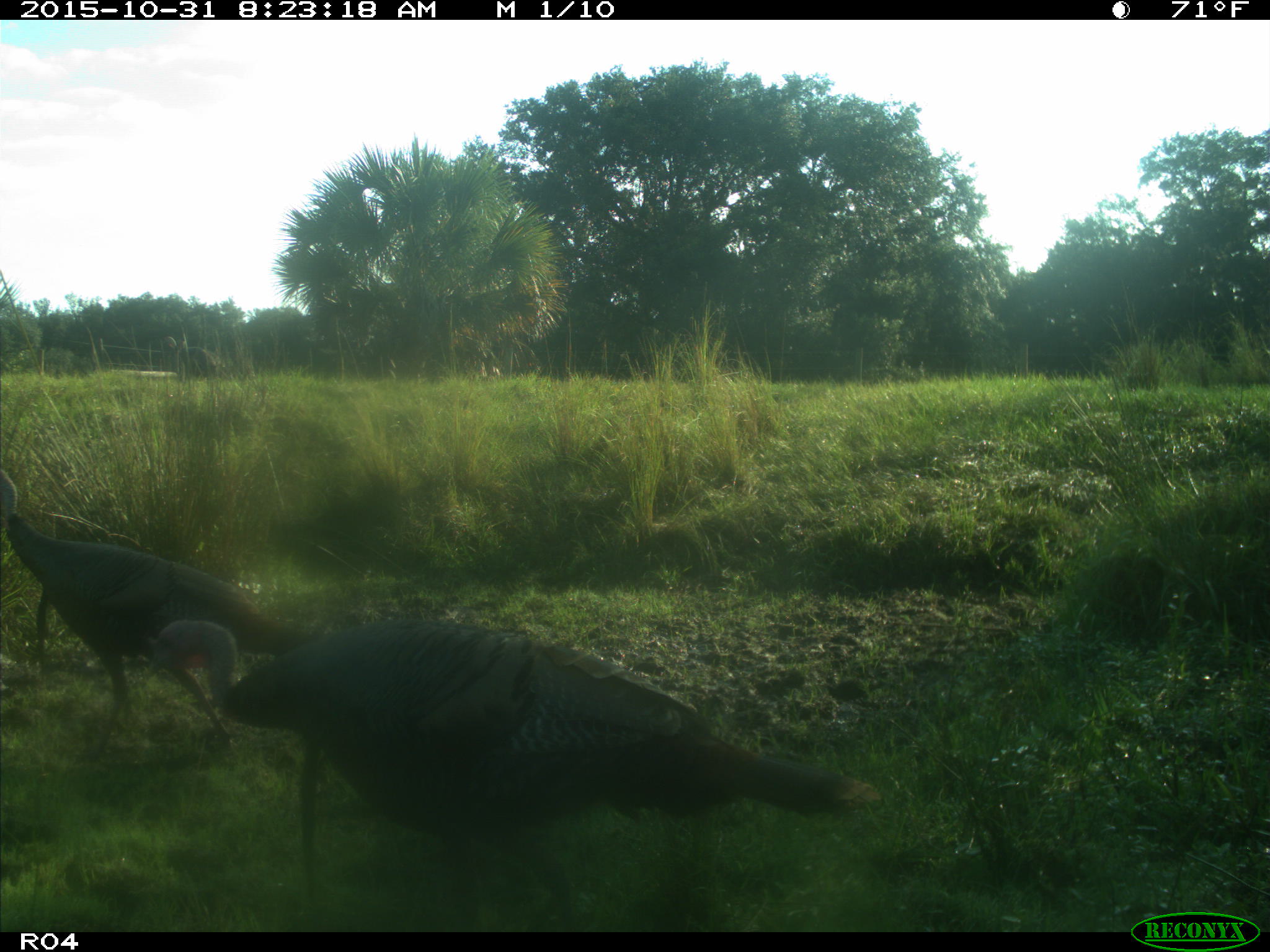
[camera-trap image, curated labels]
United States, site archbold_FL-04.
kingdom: Animalia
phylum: Chordata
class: Aves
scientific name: Aves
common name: birds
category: unidentified bird